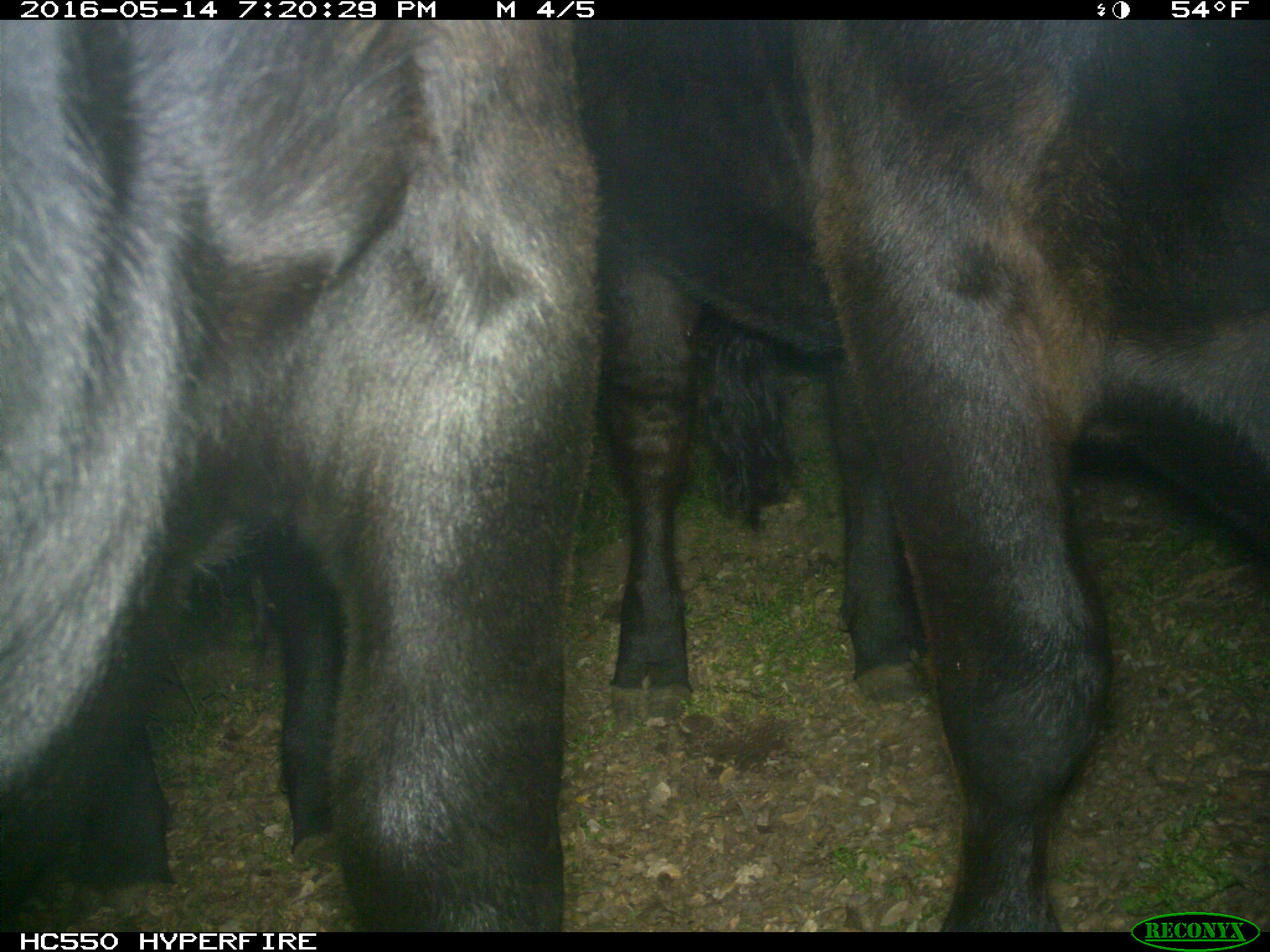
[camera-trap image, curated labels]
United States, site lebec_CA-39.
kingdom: Animalia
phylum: Chordata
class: Mammalia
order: Artiodactyla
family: Bovidae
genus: Bos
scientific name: Bos taurus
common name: domestic cow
Bos taurus (domestic cow).